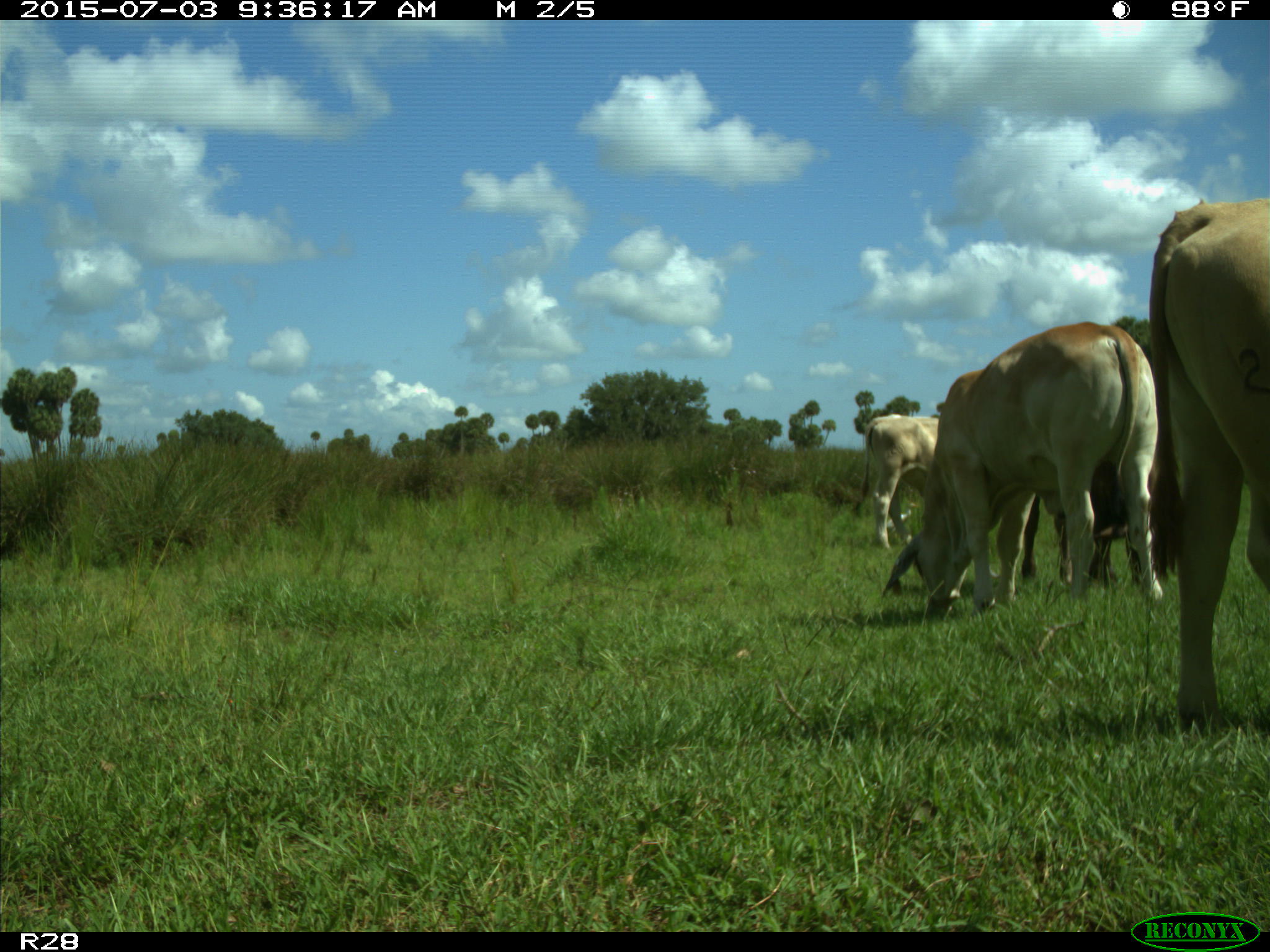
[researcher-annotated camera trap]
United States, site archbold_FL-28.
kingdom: Animalia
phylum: Chordata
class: Mammalia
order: Artiodactyla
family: Bovidae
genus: Bos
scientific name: Bos taurus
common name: domestic cow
Bos taurus (domestic cow).